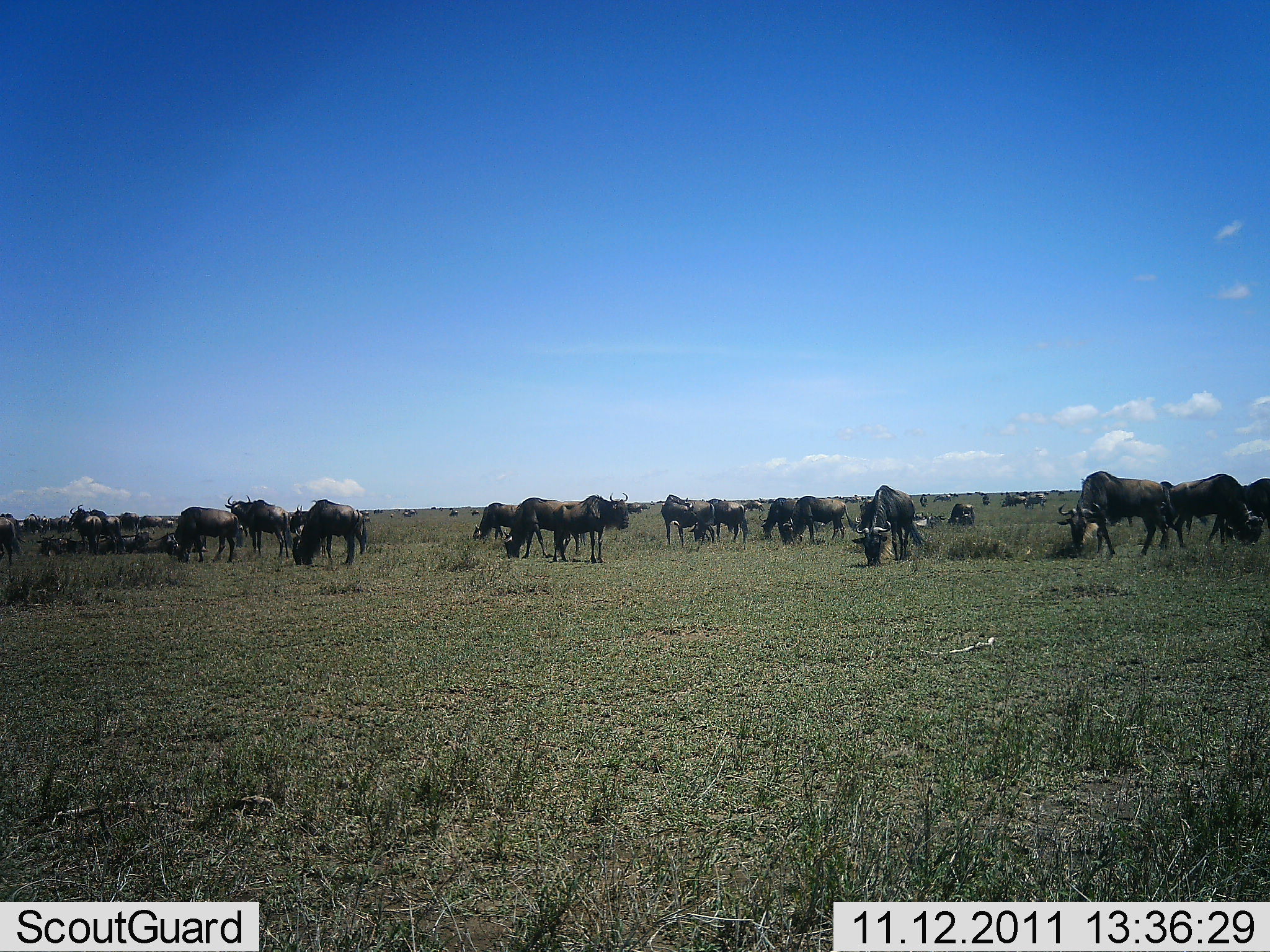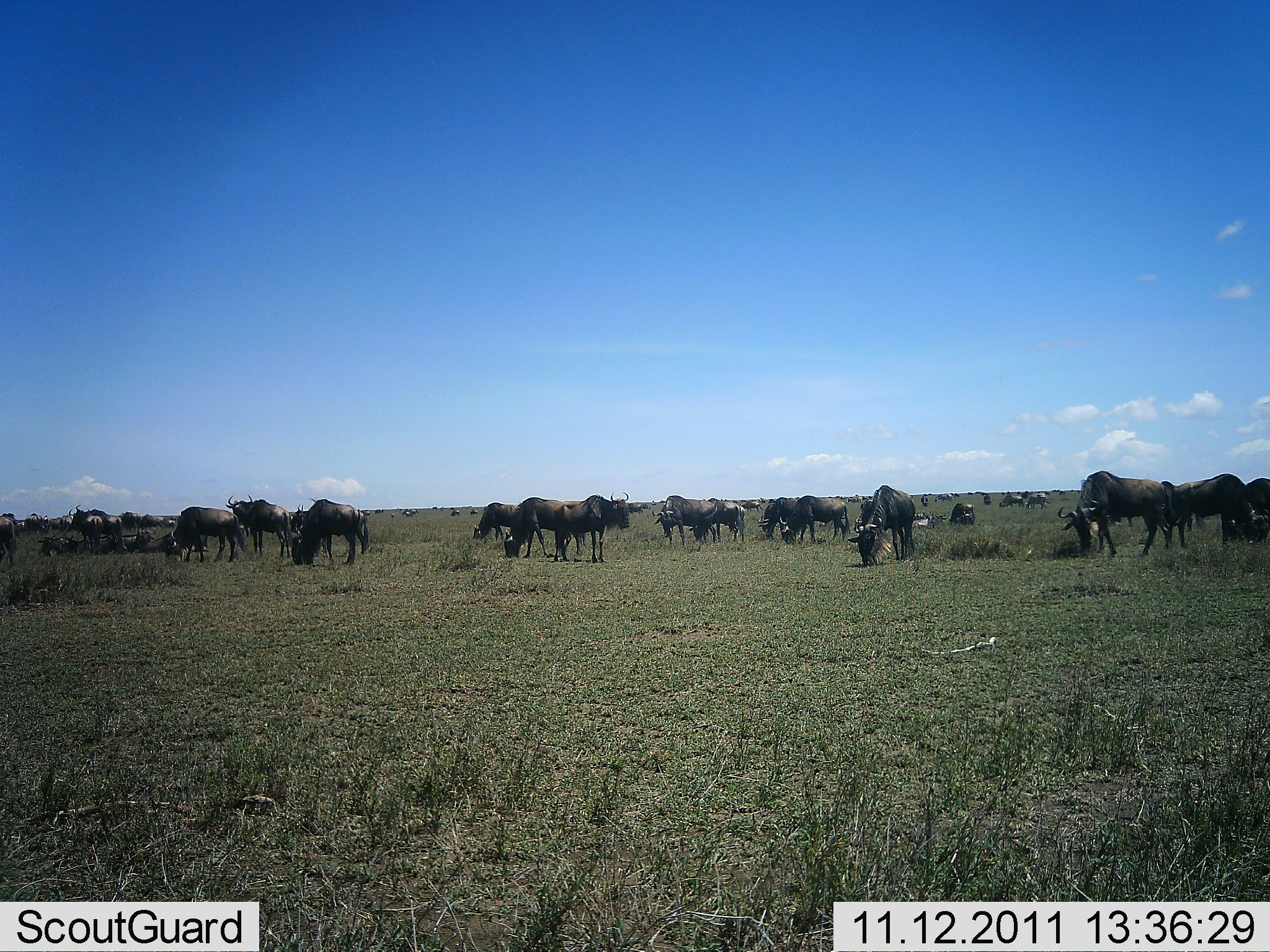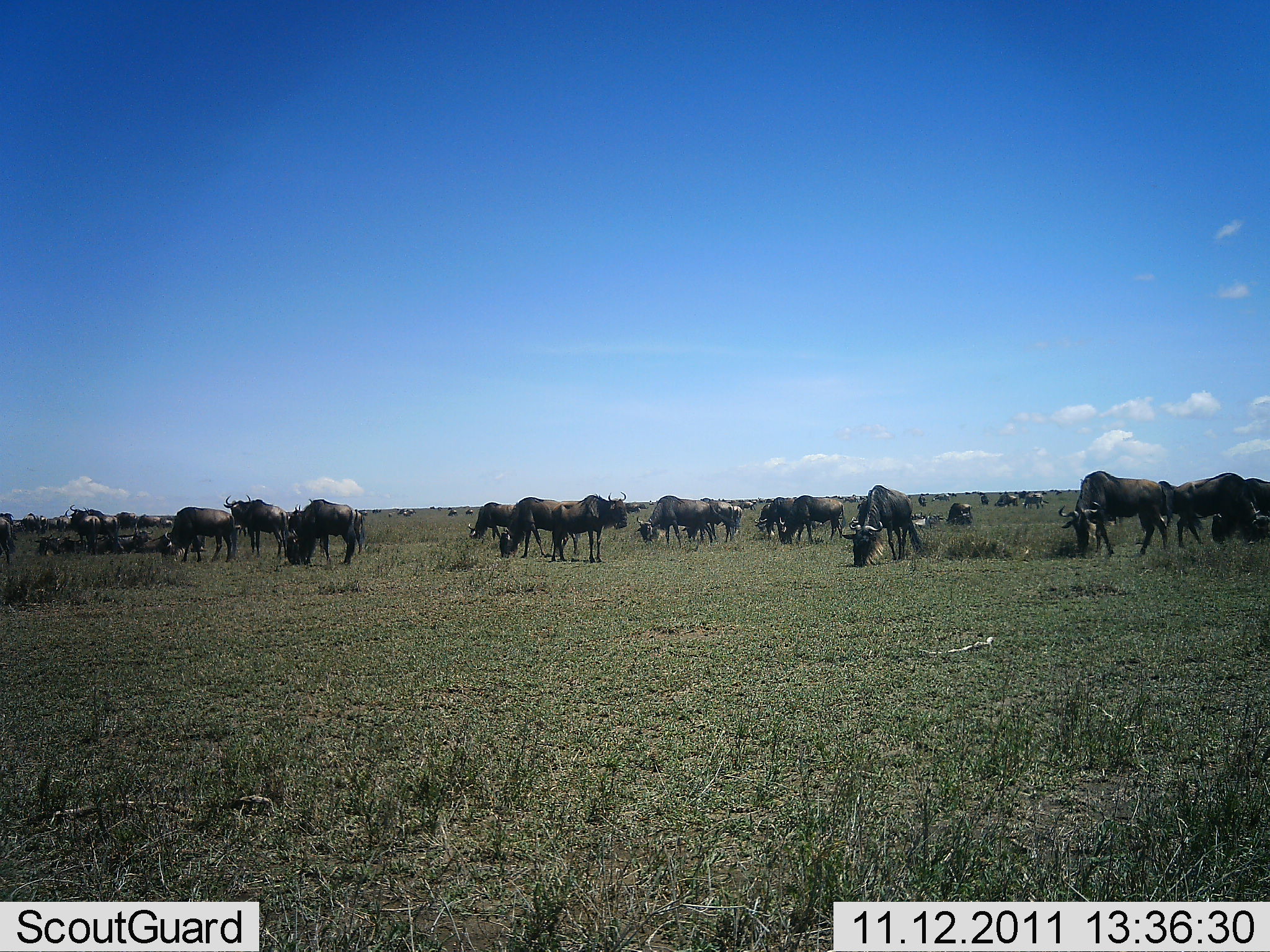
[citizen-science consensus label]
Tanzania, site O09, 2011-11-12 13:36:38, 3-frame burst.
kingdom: Animalia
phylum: Chordata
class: Mammalia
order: Artiodactyla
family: Bovidae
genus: Connochaetes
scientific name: Connochaetes taurinus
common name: blue wildebeest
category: wildebeest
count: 11-50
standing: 45%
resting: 9%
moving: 27%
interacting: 0%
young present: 0%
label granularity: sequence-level